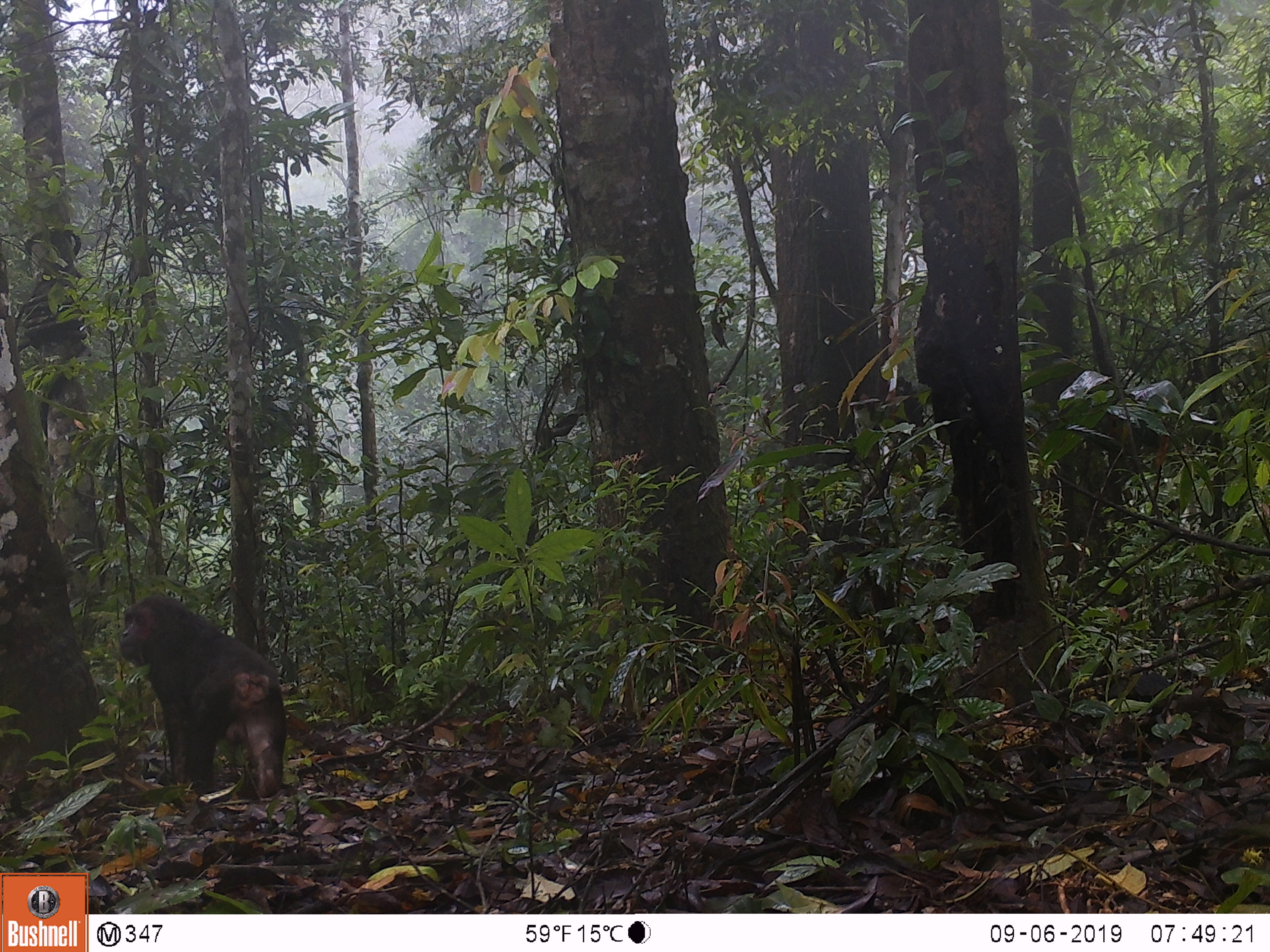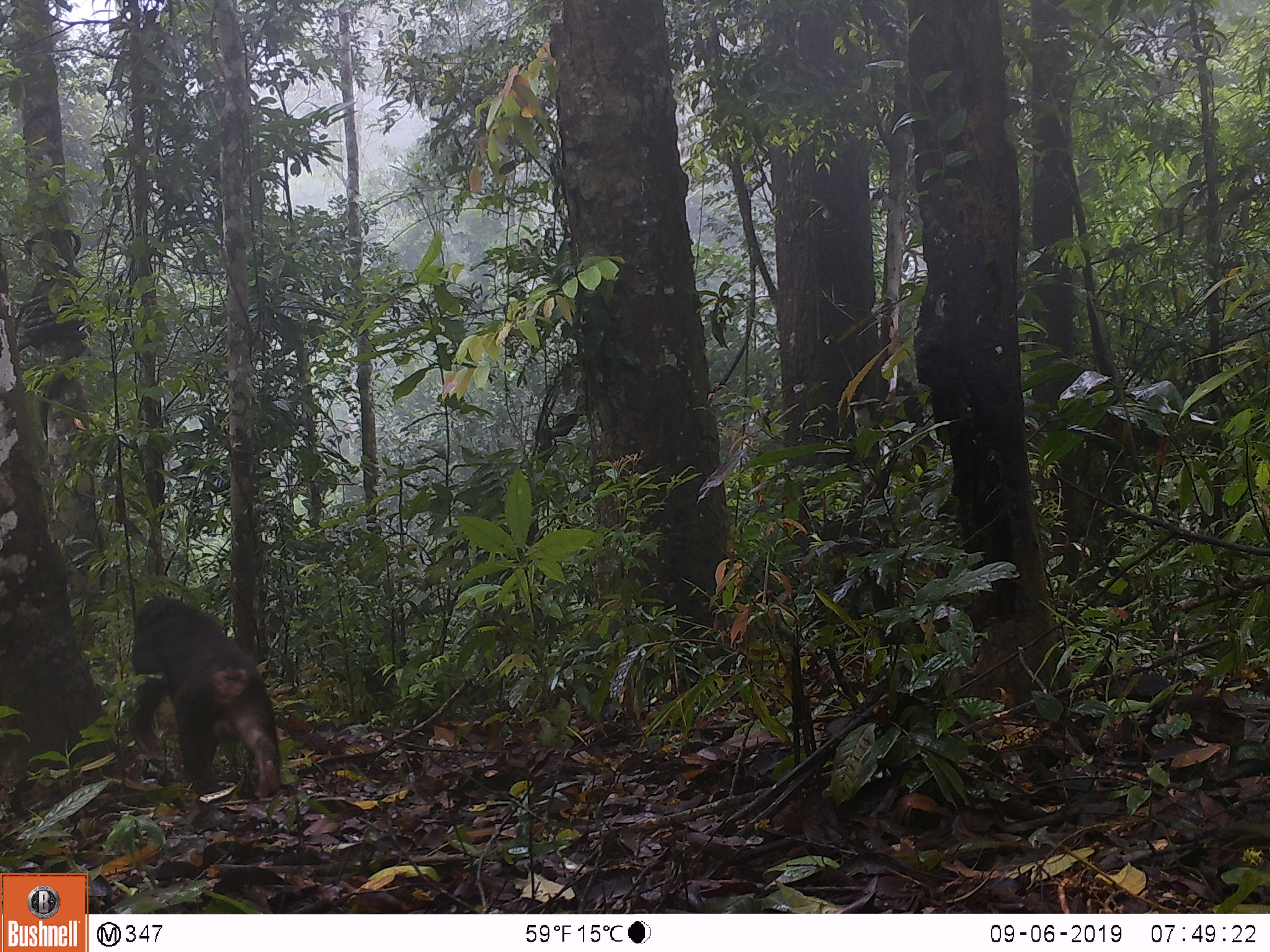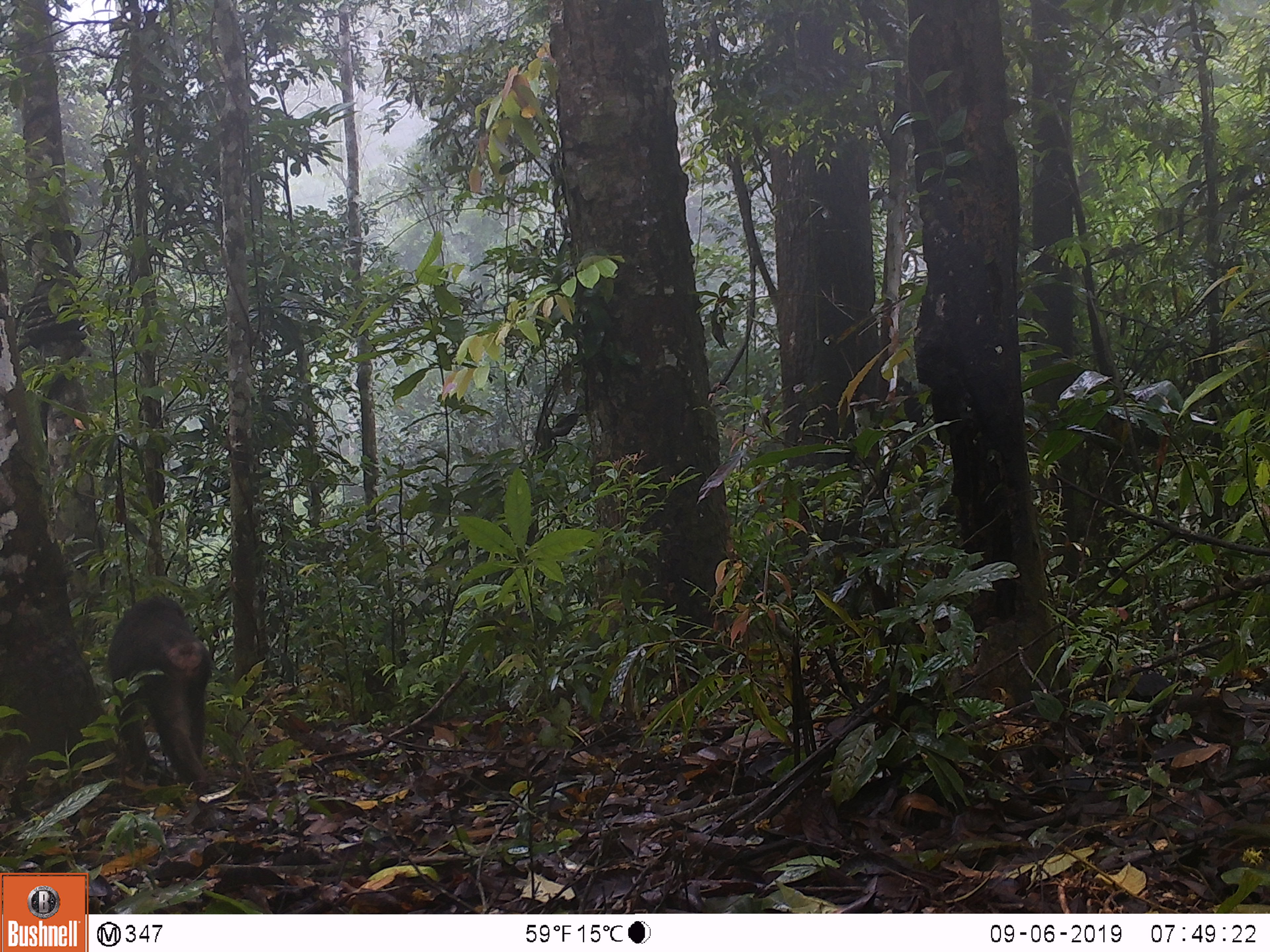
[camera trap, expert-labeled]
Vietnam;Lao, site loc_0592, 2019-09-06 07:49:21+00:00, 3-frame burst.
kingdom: Animalia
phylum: Chordata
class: Mammalia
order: Primates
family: Cercopithecidae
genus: Macaca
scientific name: Macaca arctoides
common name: stump-tailed macaque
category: stump tailed macaque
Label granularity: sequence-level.